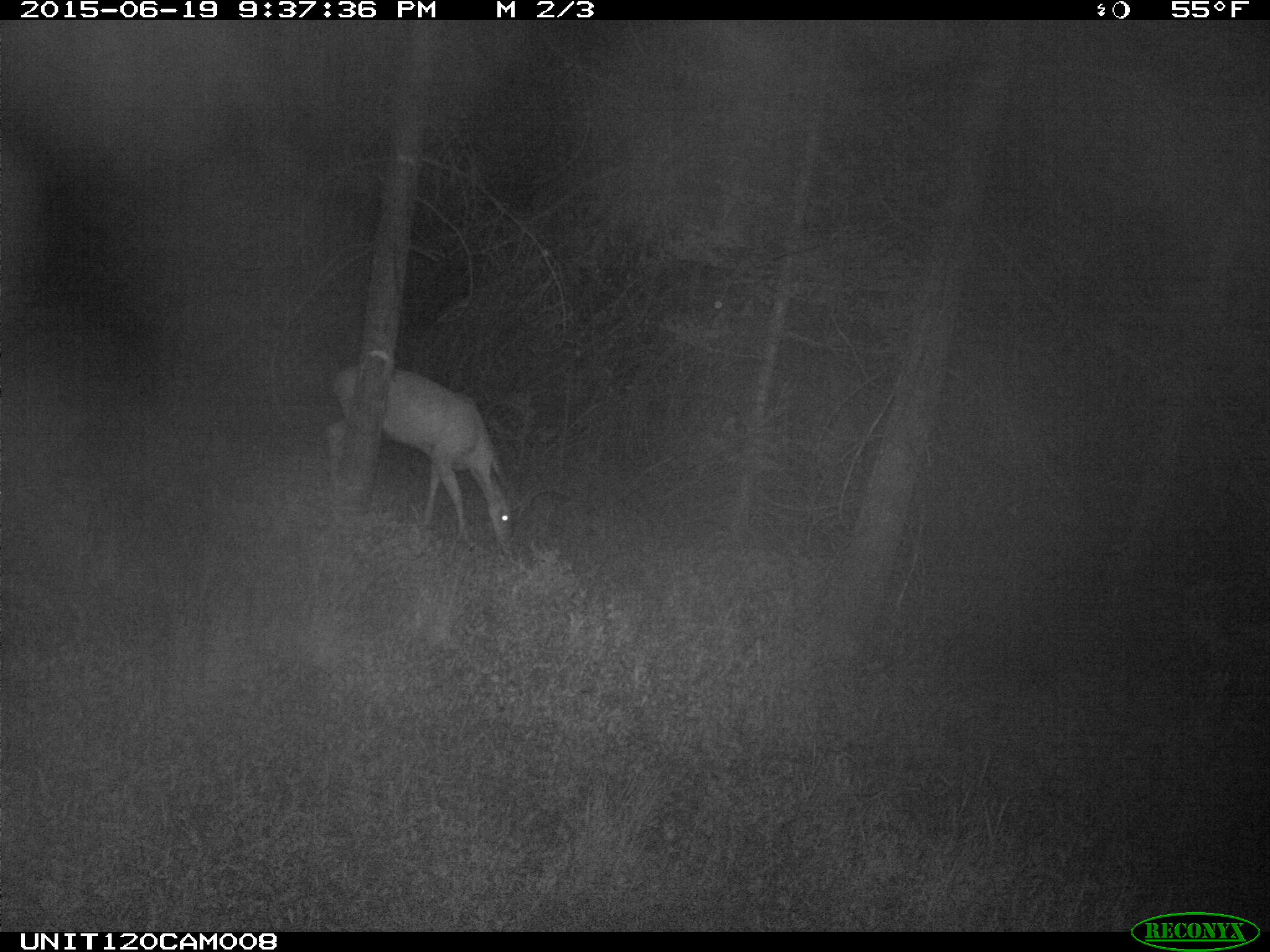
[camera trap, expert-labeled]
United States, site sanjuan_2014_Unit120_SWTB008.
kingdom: Animalia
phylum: Chordata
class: Mammalia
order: Artiodactyla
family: Cervidae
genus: Odocoileus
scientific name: Odocoileus hemionus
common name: mule deer